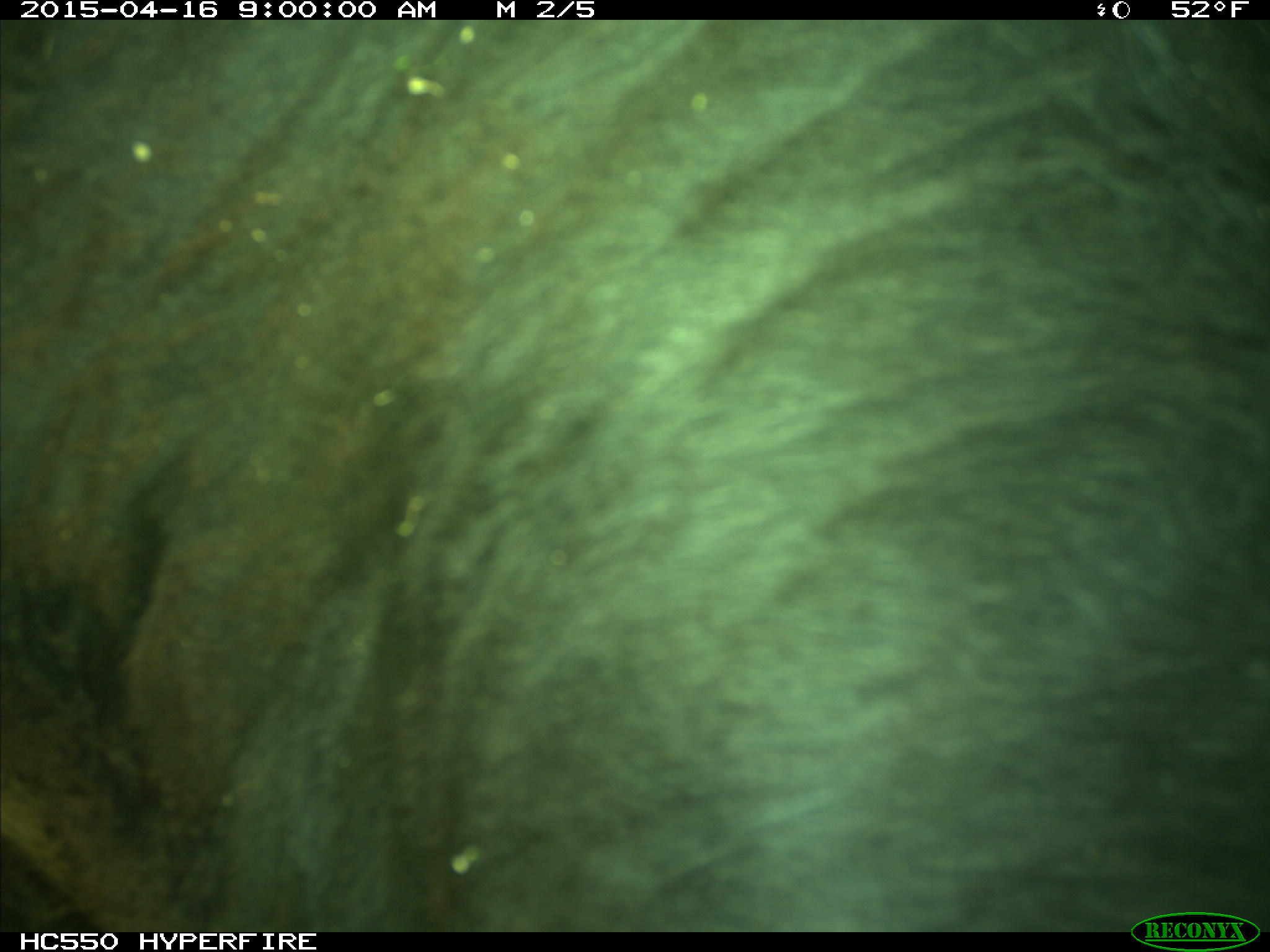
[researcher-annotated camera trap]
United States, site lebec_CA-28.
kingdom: Animalia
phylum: Chordata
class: Mammalia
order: Artiodactyla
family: Bovidae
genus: Bos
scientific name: Bos taurus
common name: domestic cow